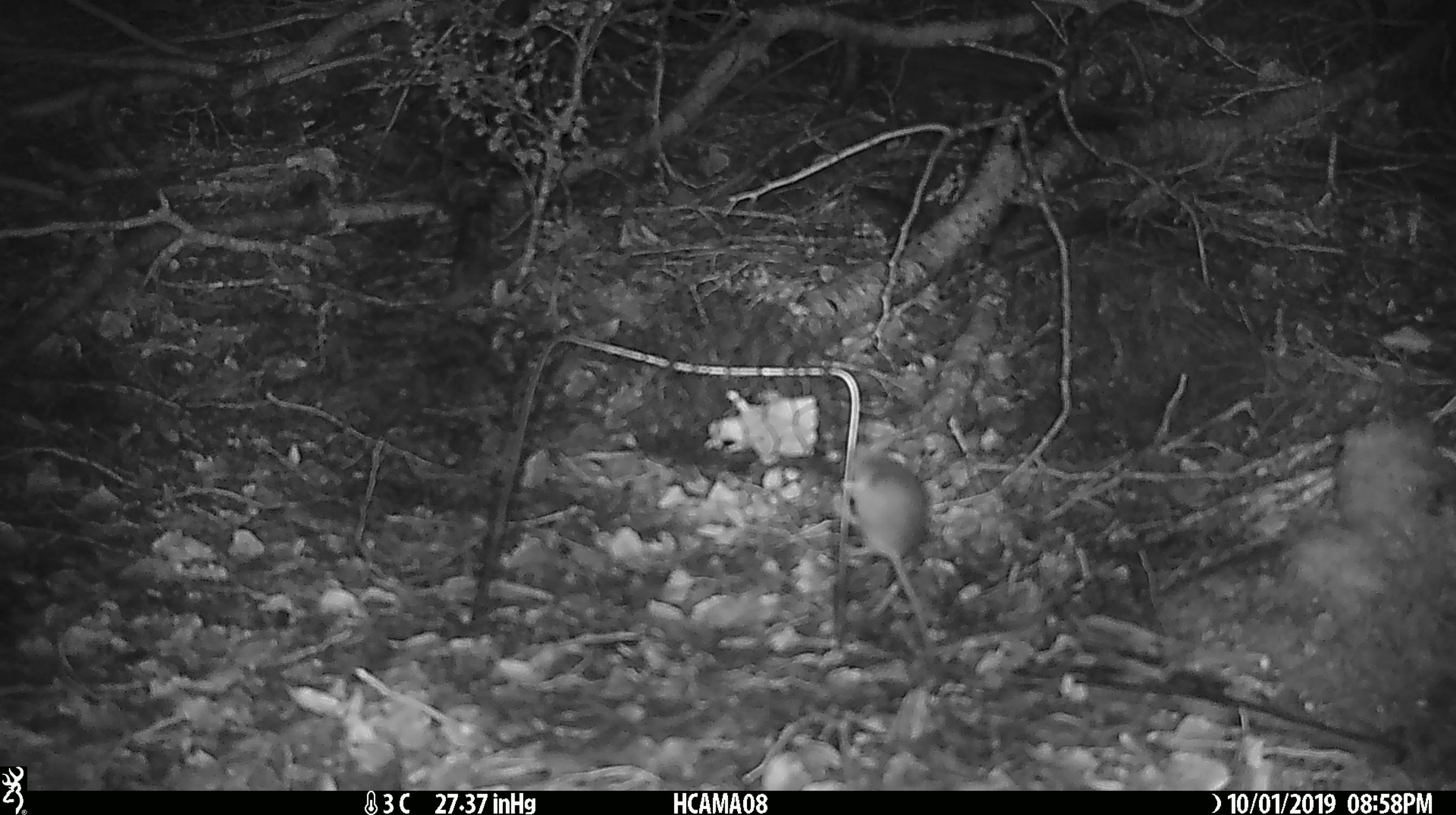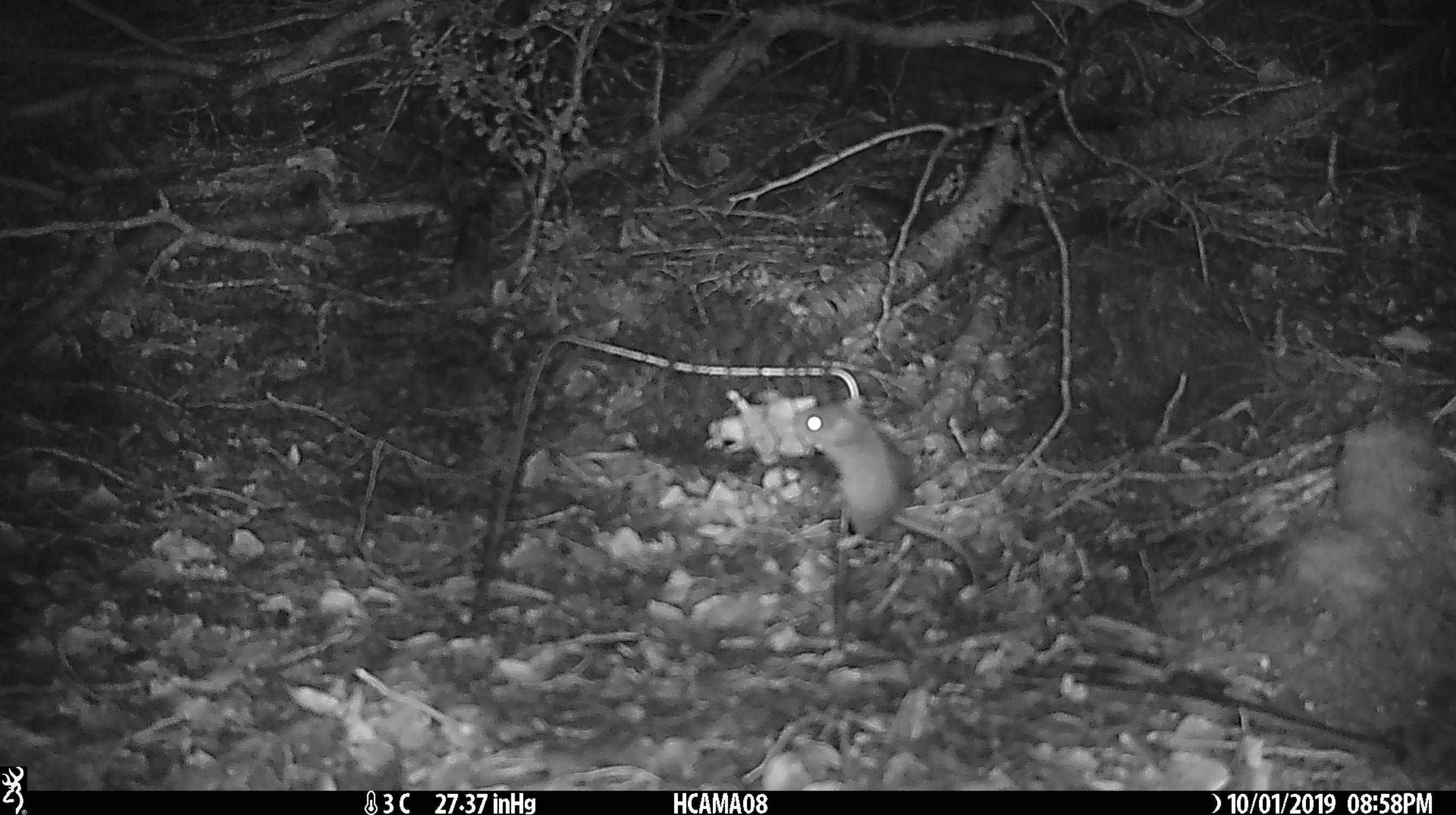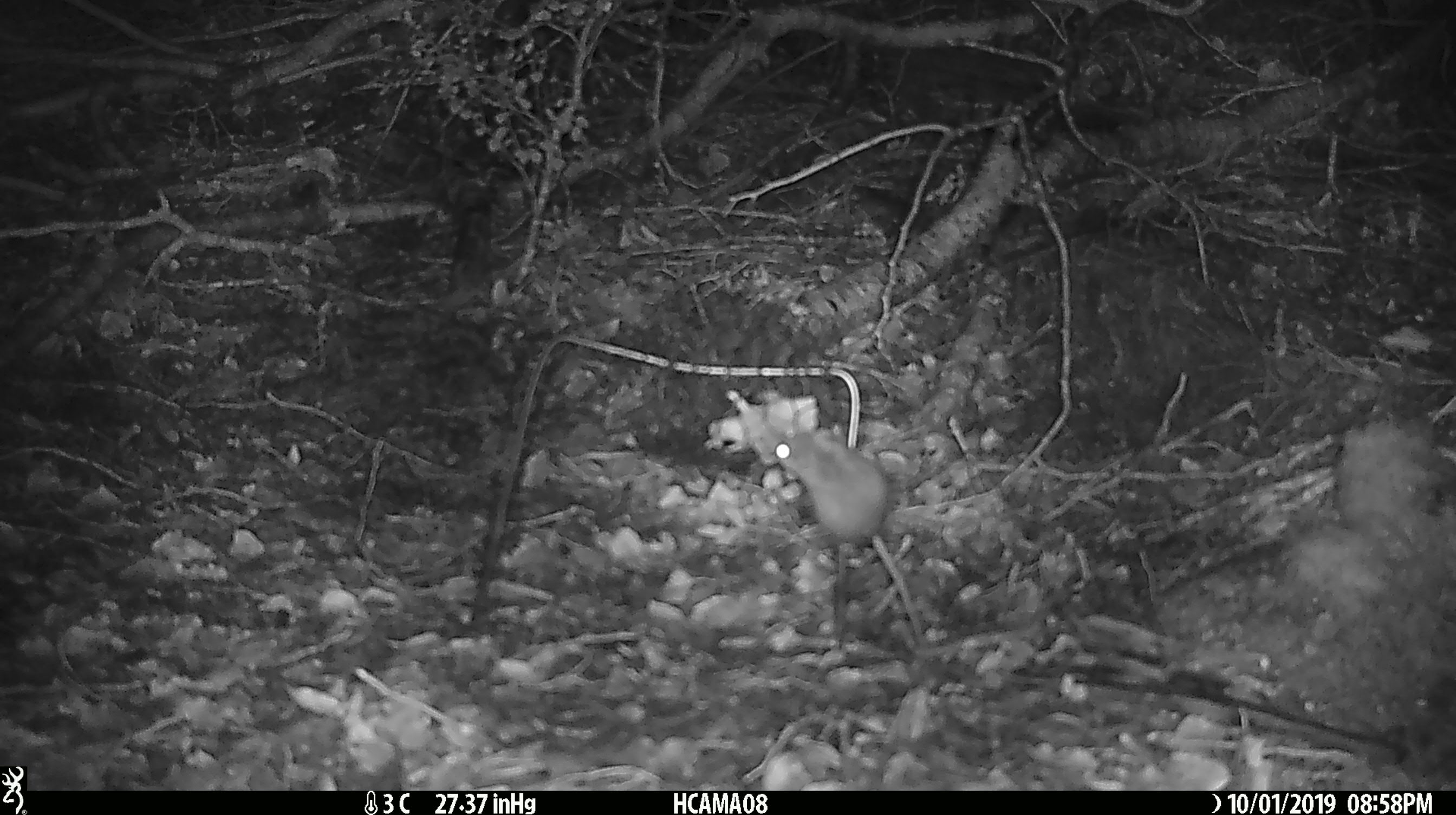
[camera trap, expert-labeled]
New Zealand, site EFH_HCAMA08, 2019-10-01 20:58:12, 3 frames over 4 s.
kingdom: Animalia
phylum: Chordata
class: Mammalia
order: Rodentia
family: Muridae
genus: Mus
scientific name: Mus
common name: mouse